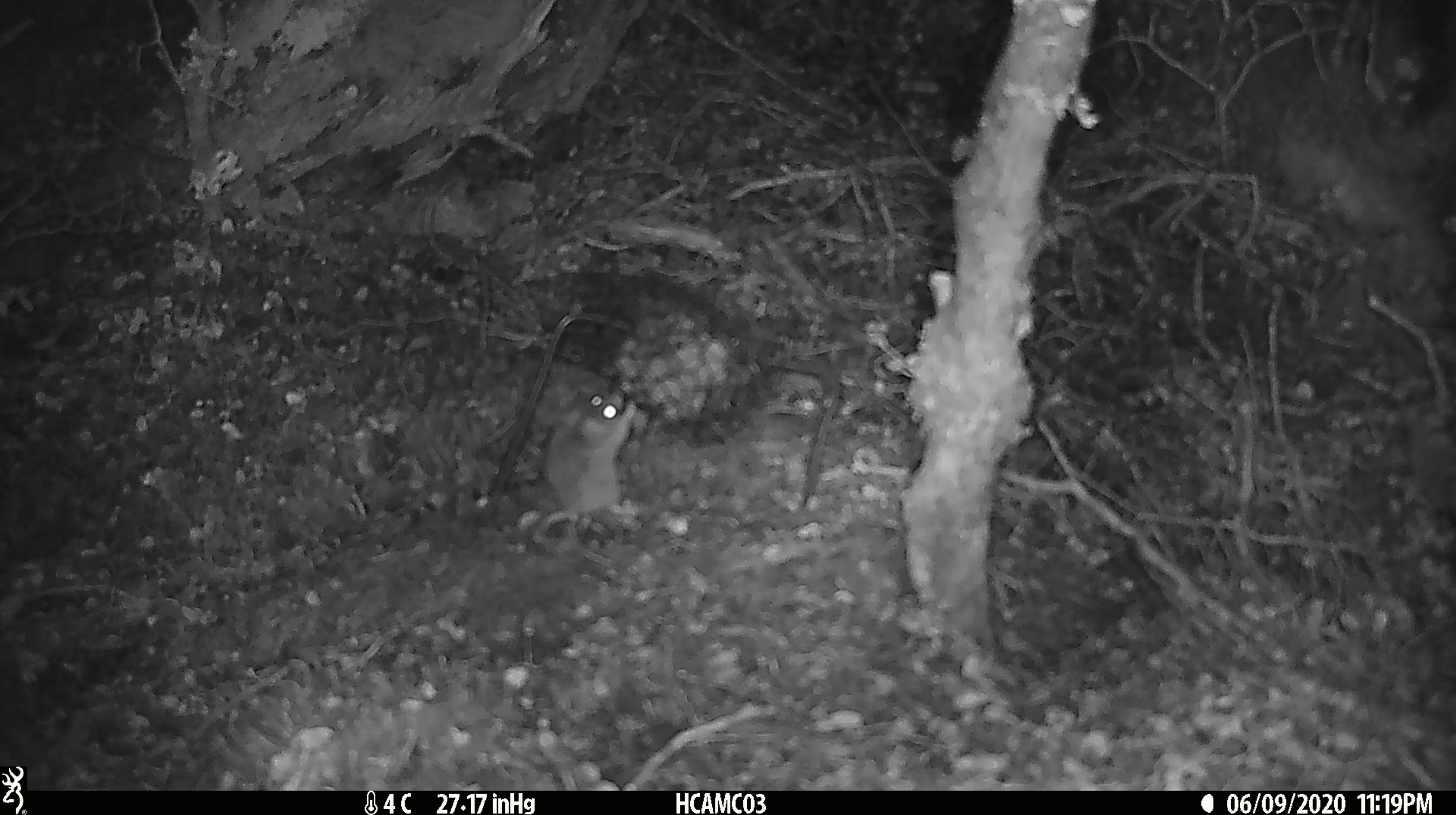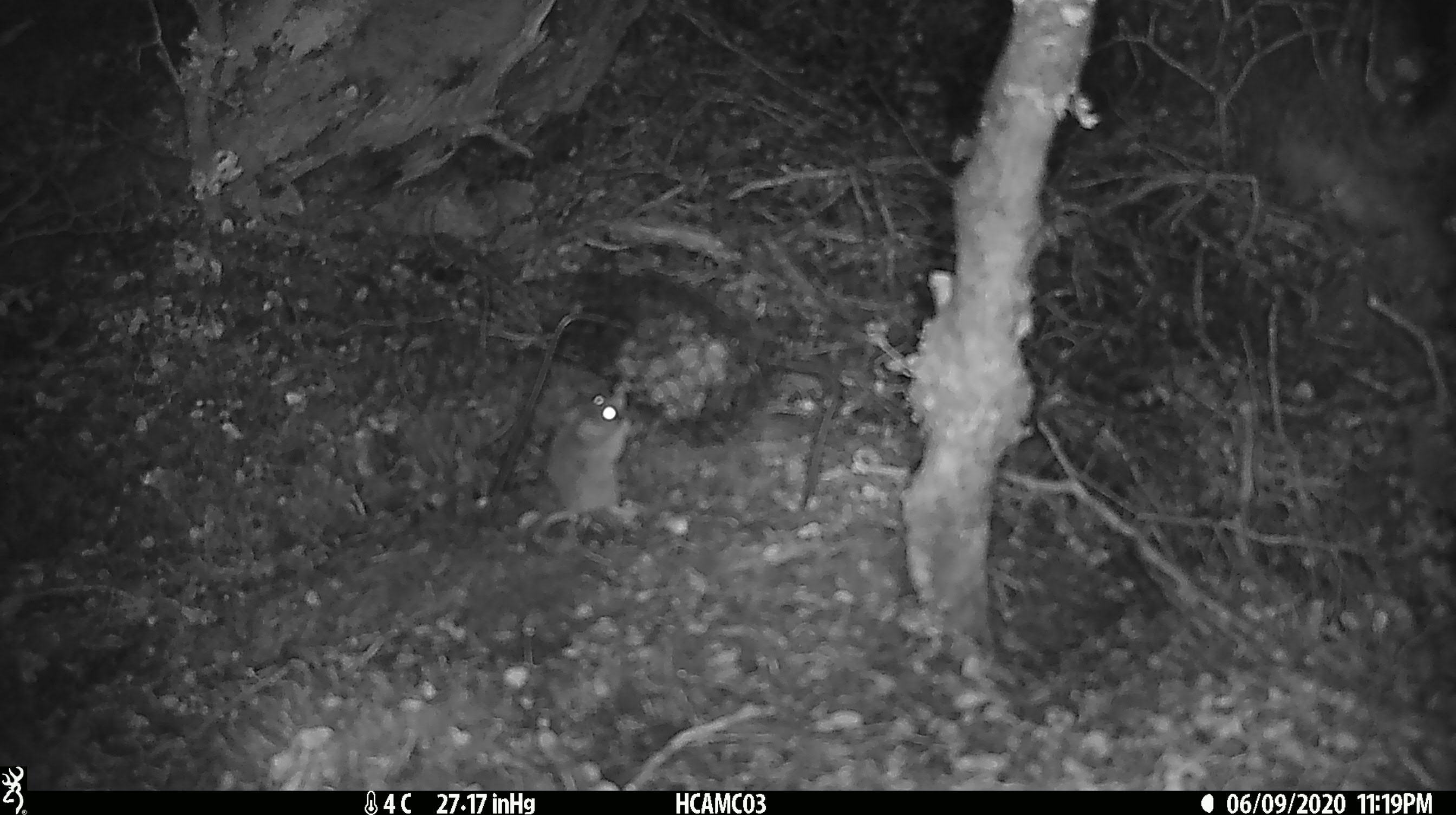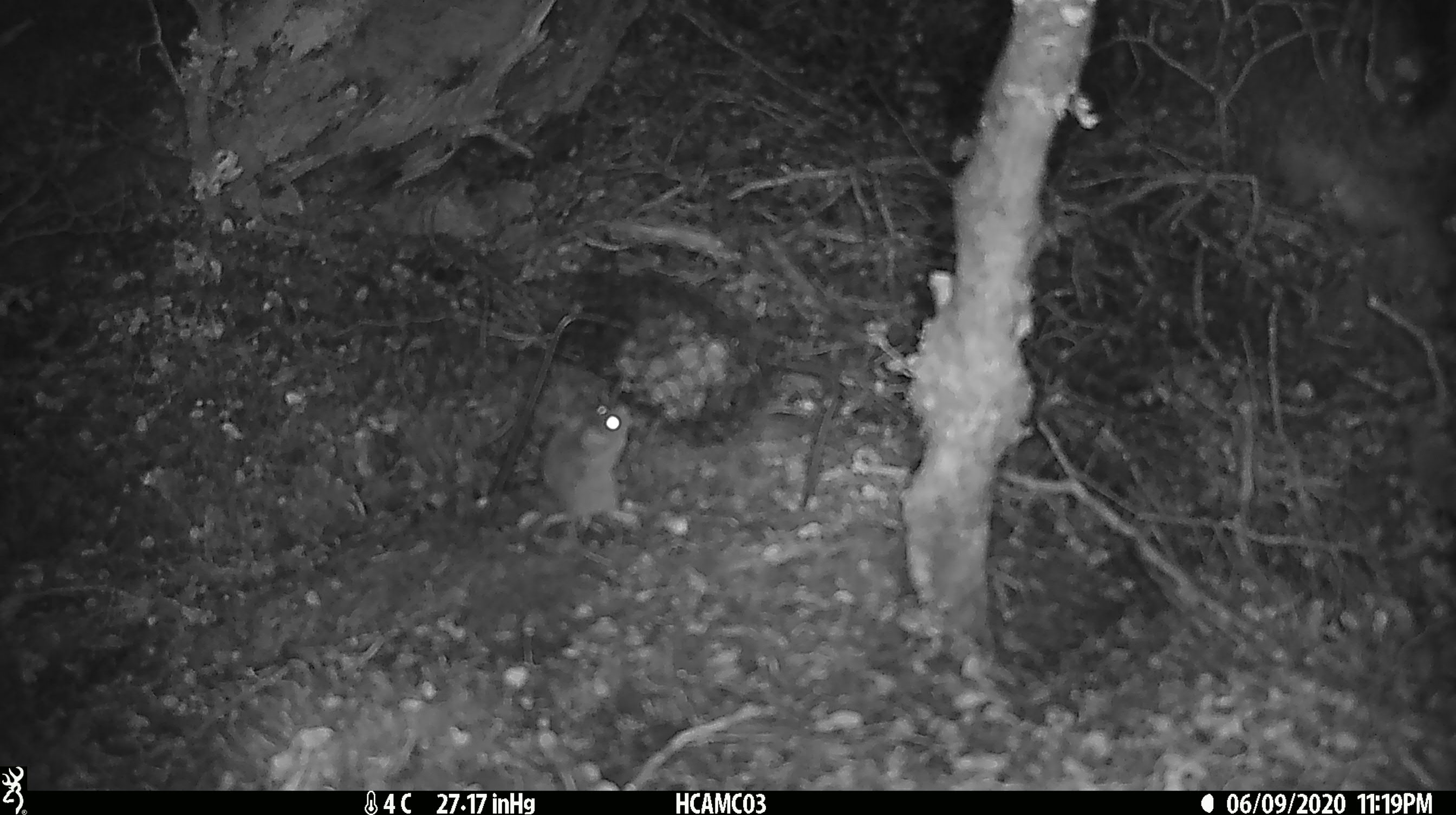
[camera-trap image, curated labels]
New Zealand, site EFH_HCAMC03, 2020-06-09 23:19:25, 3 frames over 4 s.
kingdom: Animalia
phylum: Chordata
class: Mammalia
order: Rodentia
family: Muridae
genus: Mus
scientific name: Mus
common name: mouse